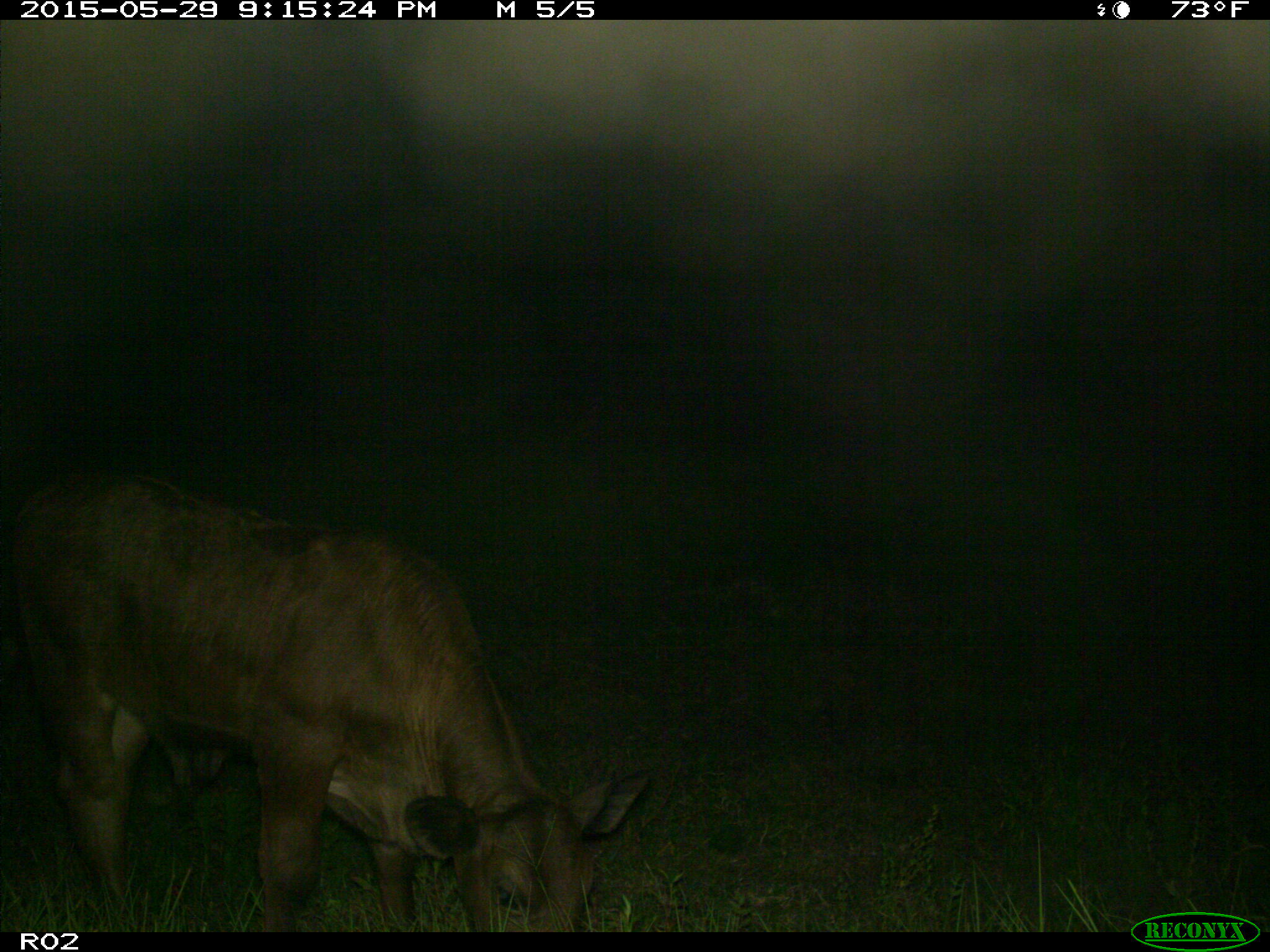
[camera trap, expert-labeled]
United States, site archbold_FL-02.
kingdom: Animalia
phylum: Chordata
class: Mammalia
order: Artiodactyla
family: Bovidae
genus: Bos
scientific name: Bos taurus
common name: domestic cow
Bos taurus (domestic cow).